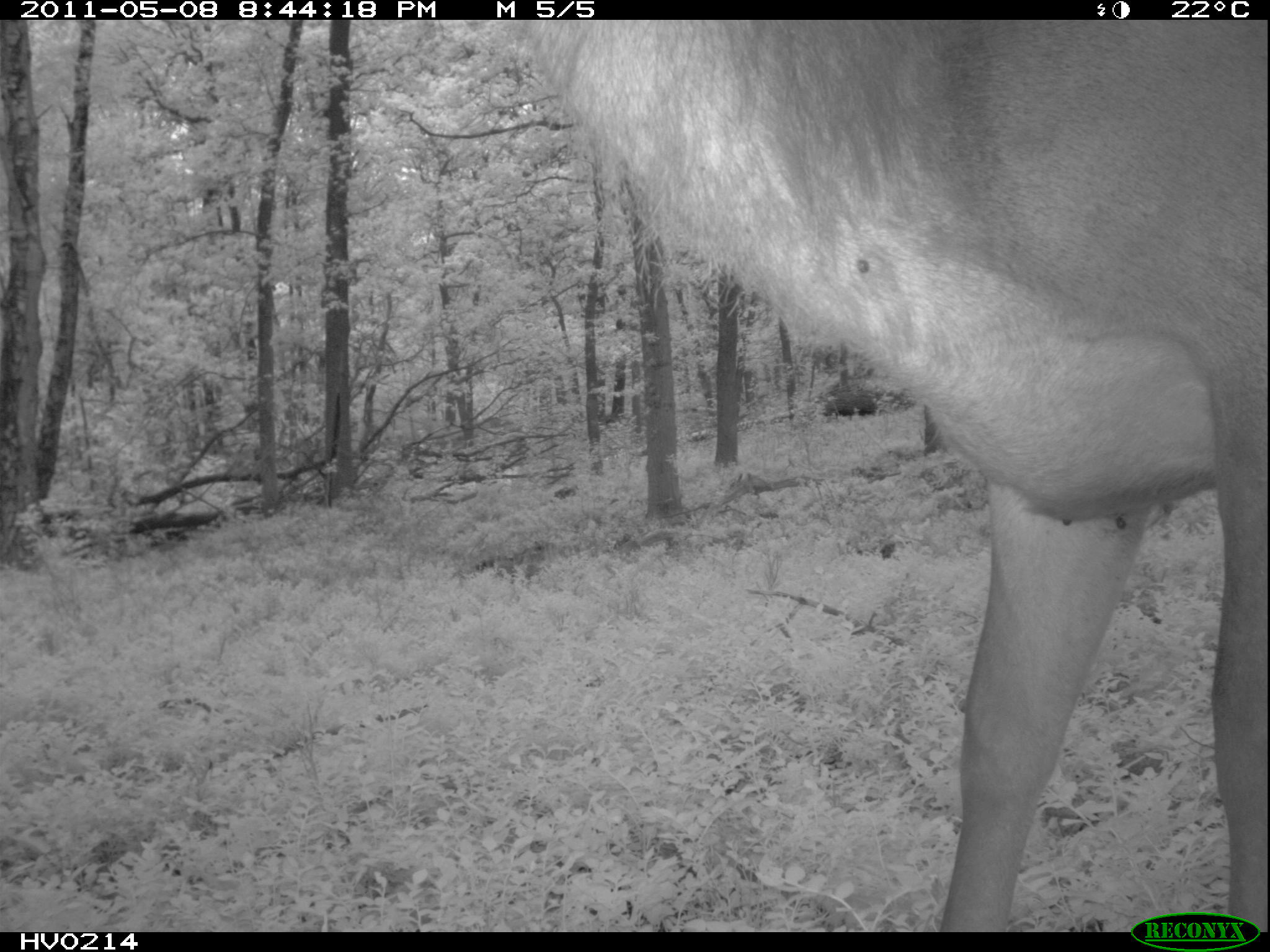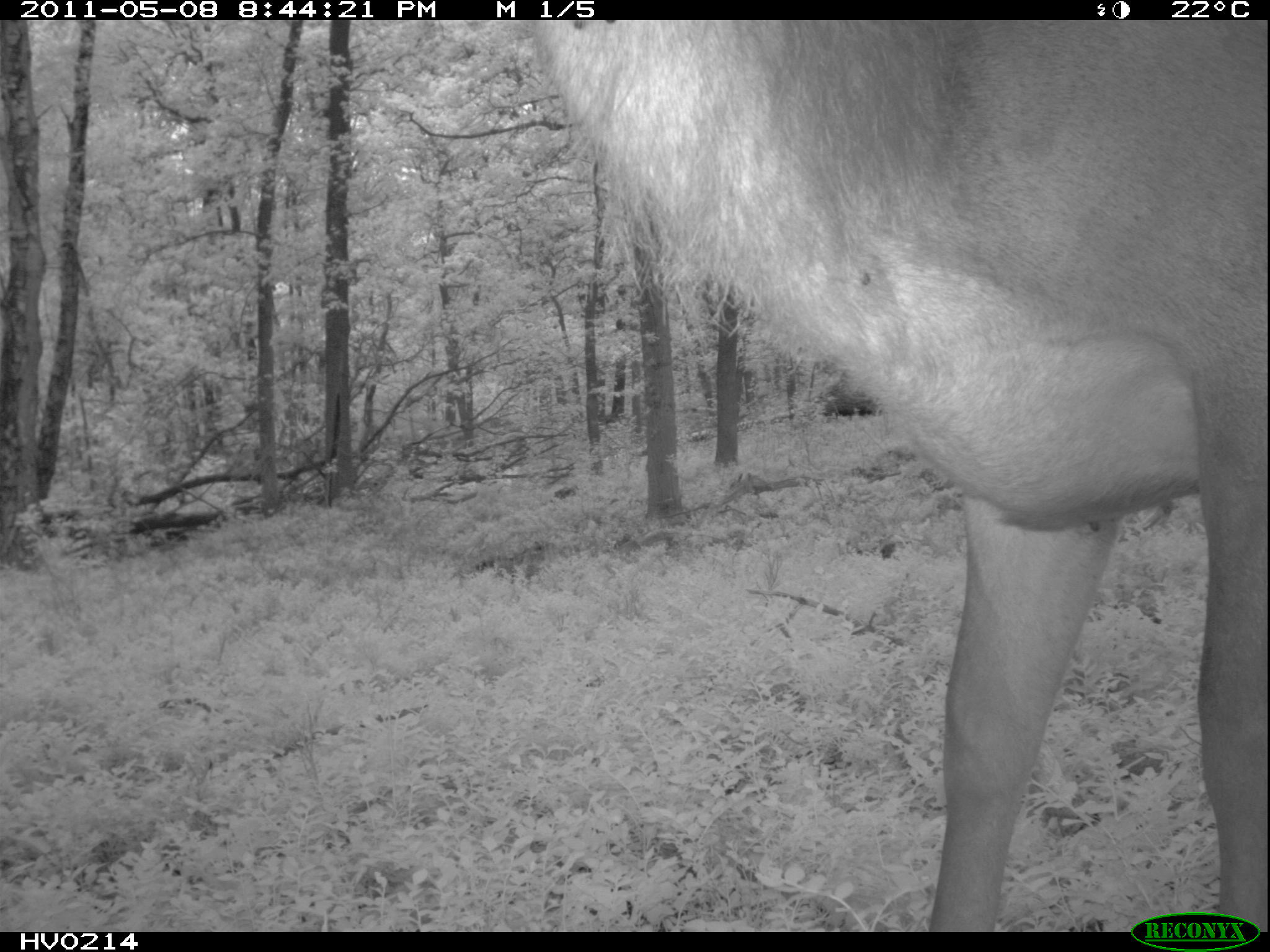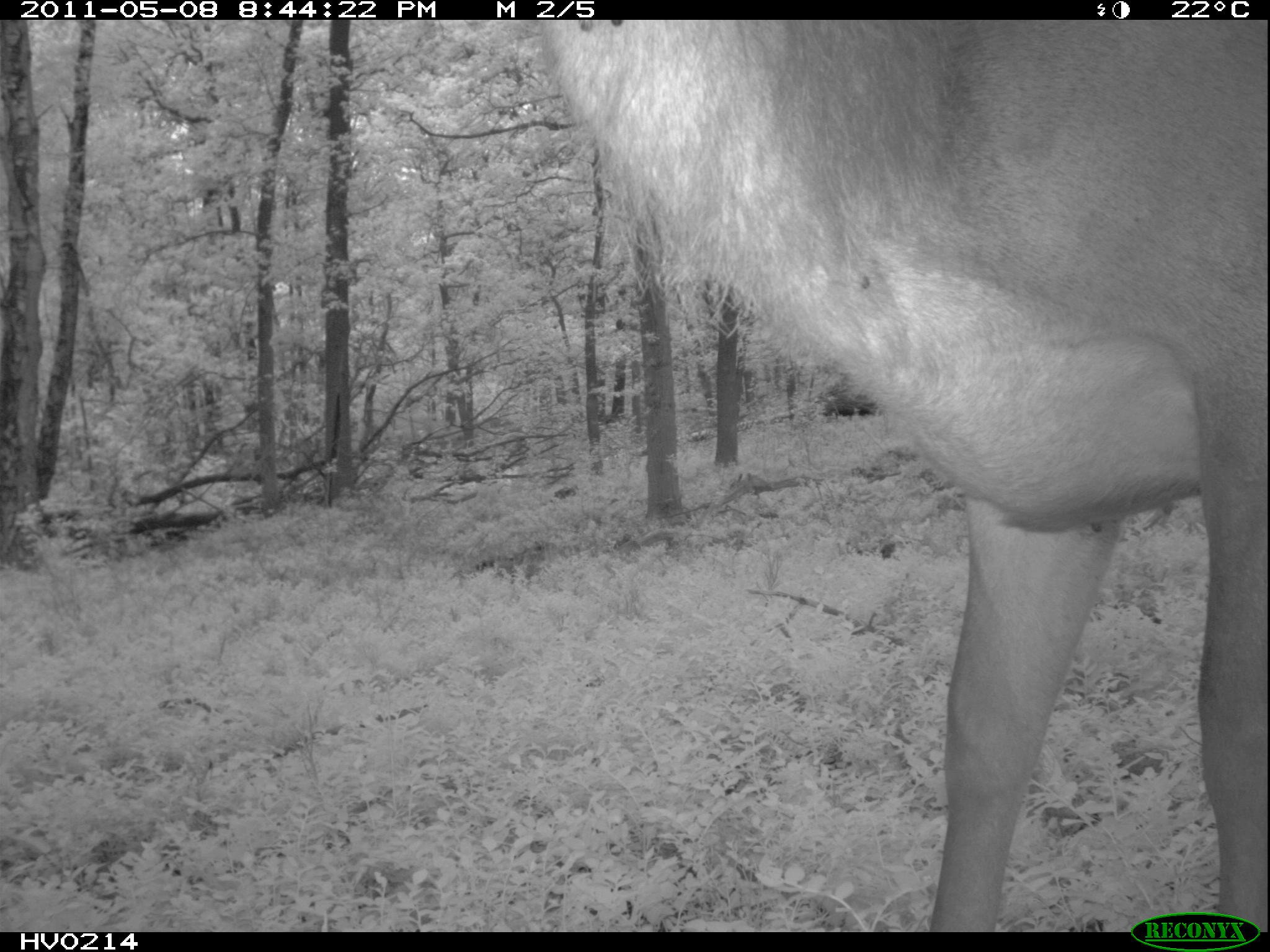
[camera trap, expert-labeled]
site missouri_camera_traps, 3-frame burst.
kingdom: Animalia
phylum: Chordata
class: Mammalia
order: Artiodactyla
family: Cervidae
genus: Cervus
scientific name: Cervus elaphus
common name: red deer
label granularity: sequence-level